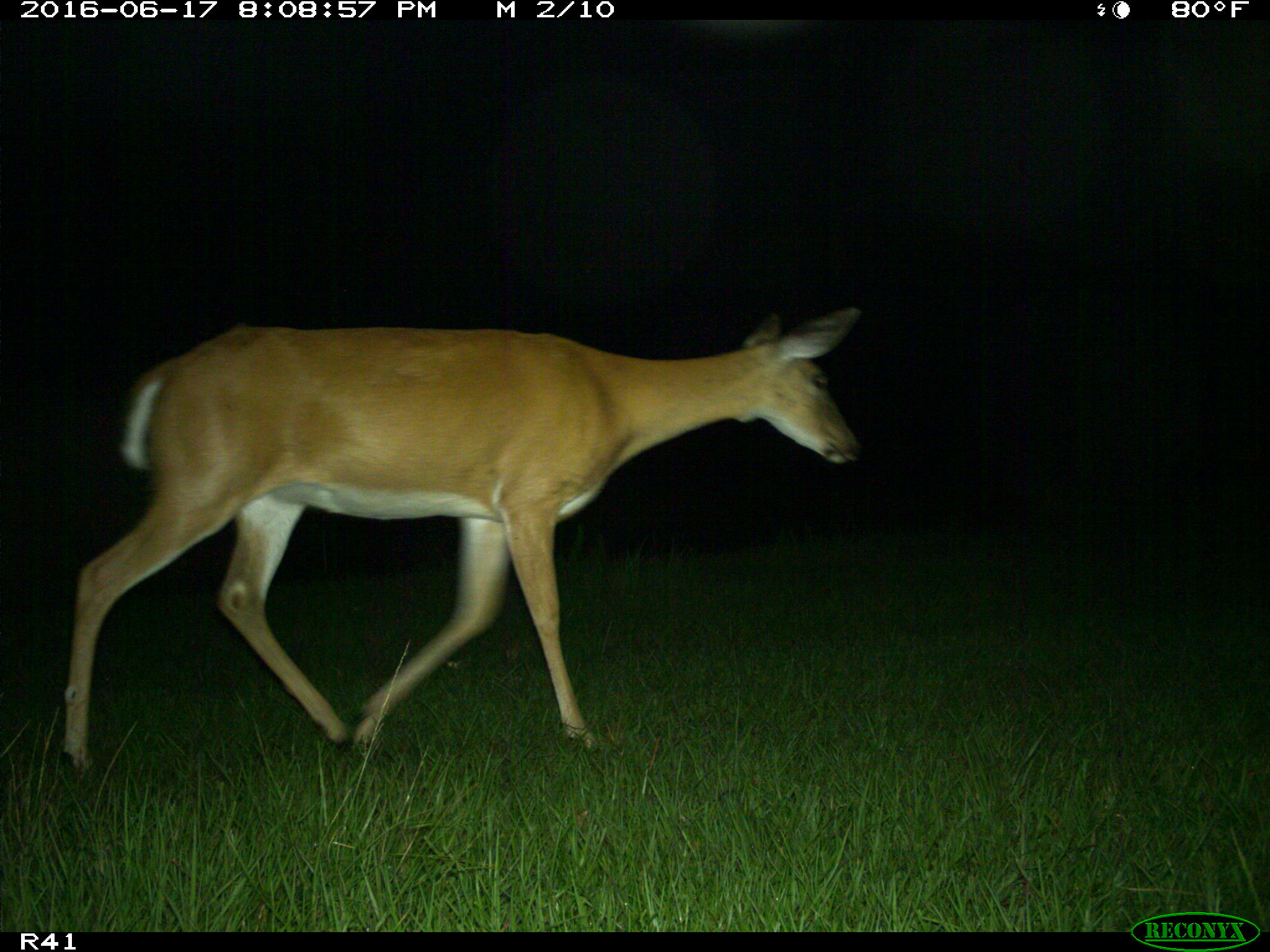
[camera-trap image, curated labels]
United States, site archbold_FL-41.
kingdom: Animalia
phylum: Chordata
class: Mammalia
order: Artiodactyla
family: Cervidae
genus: Odocoileus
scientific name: Odocoileus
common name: deer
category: unidentified deer